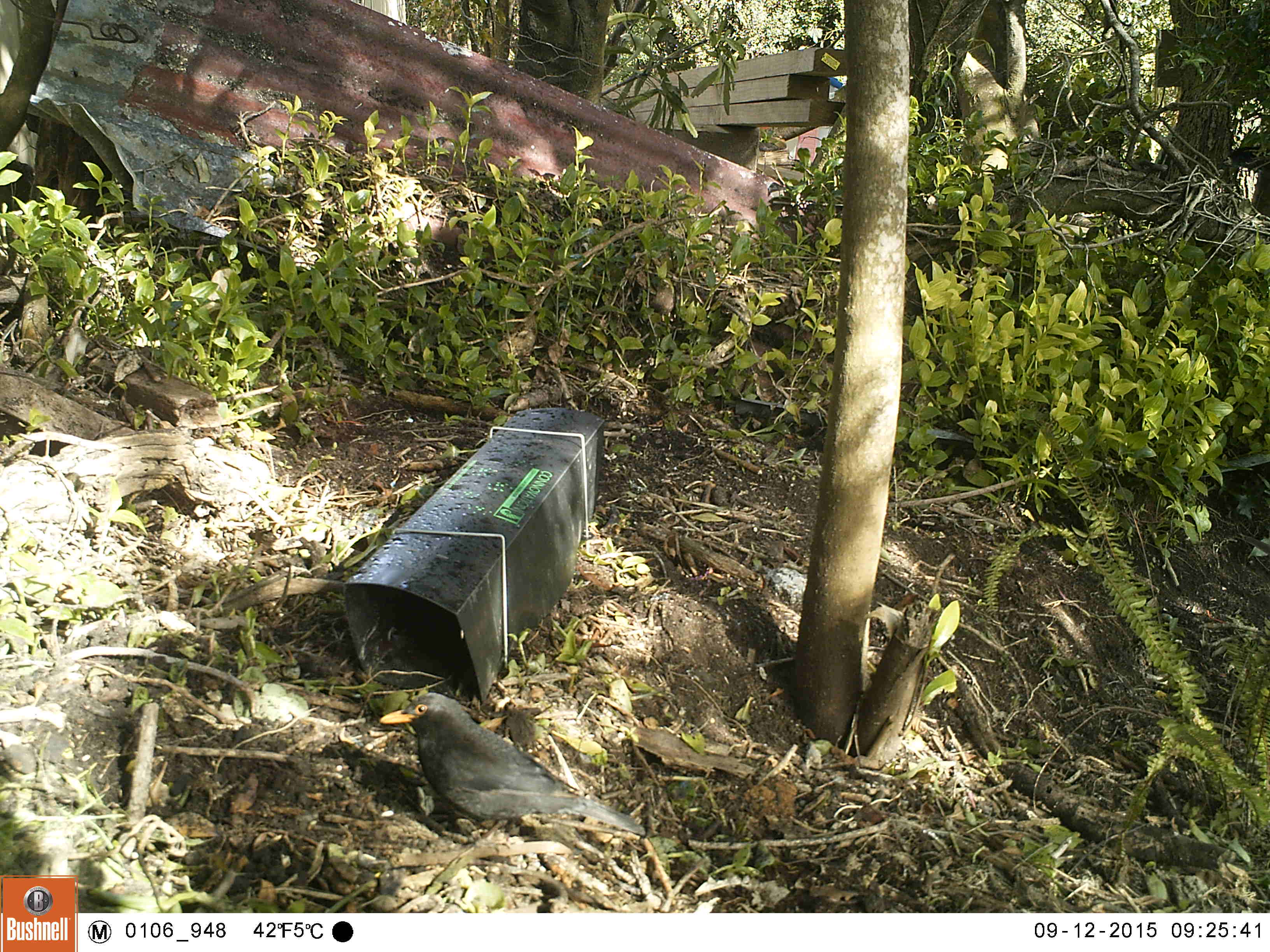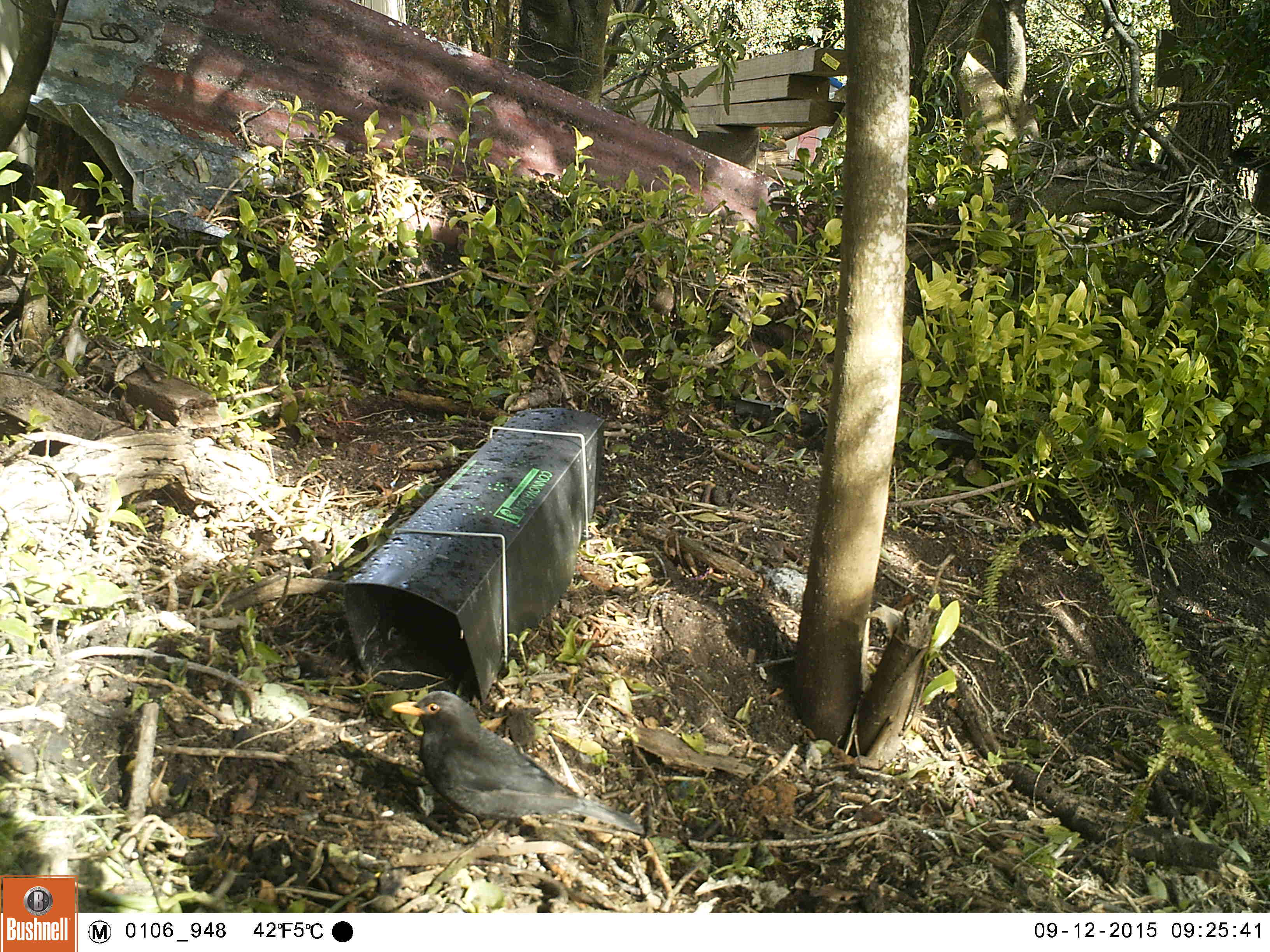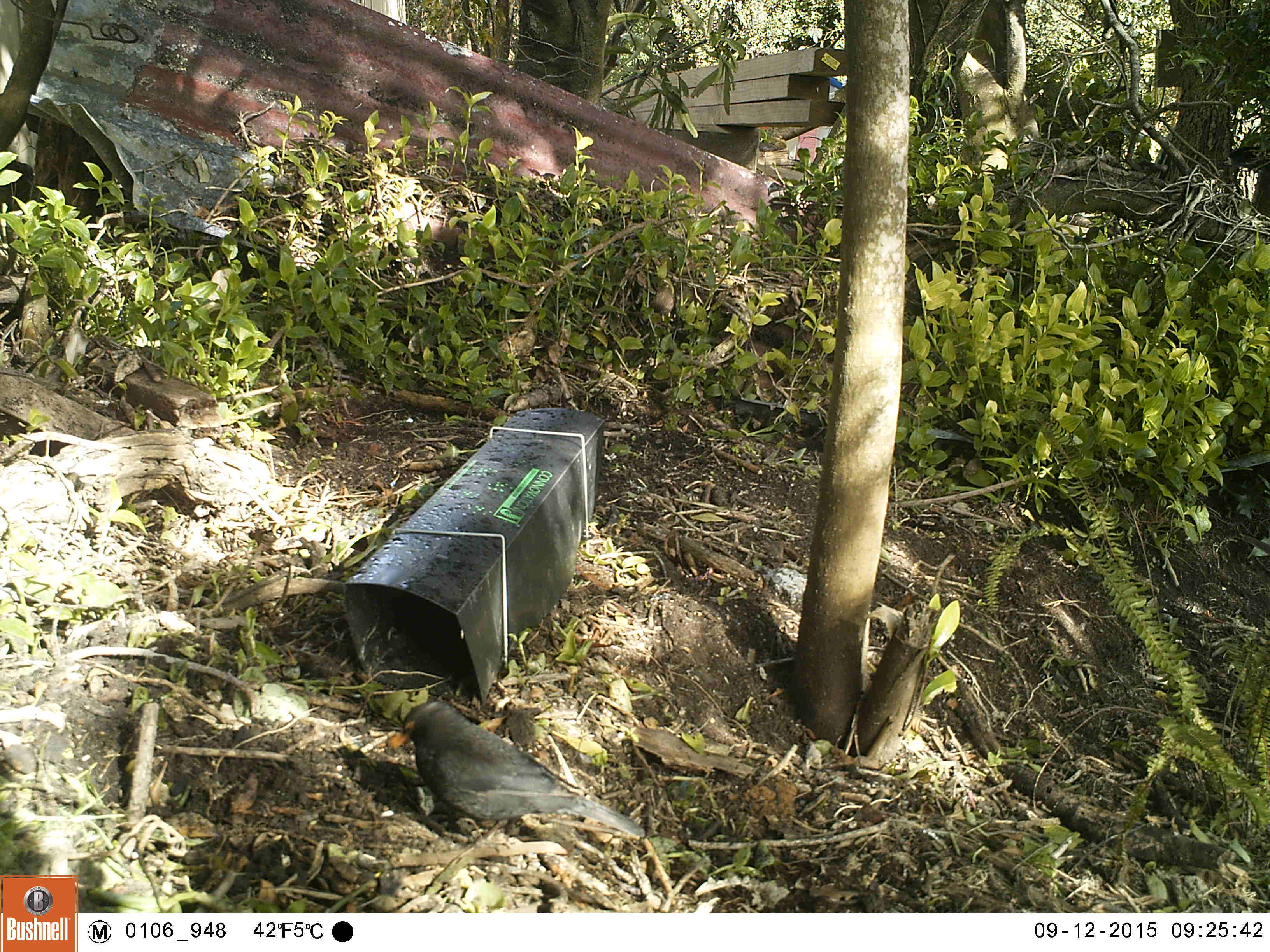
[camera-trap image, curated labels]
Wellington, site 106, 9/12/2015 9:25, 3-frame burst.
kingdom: Animalia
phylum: Chordata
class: Aves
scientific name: Aves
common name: bird